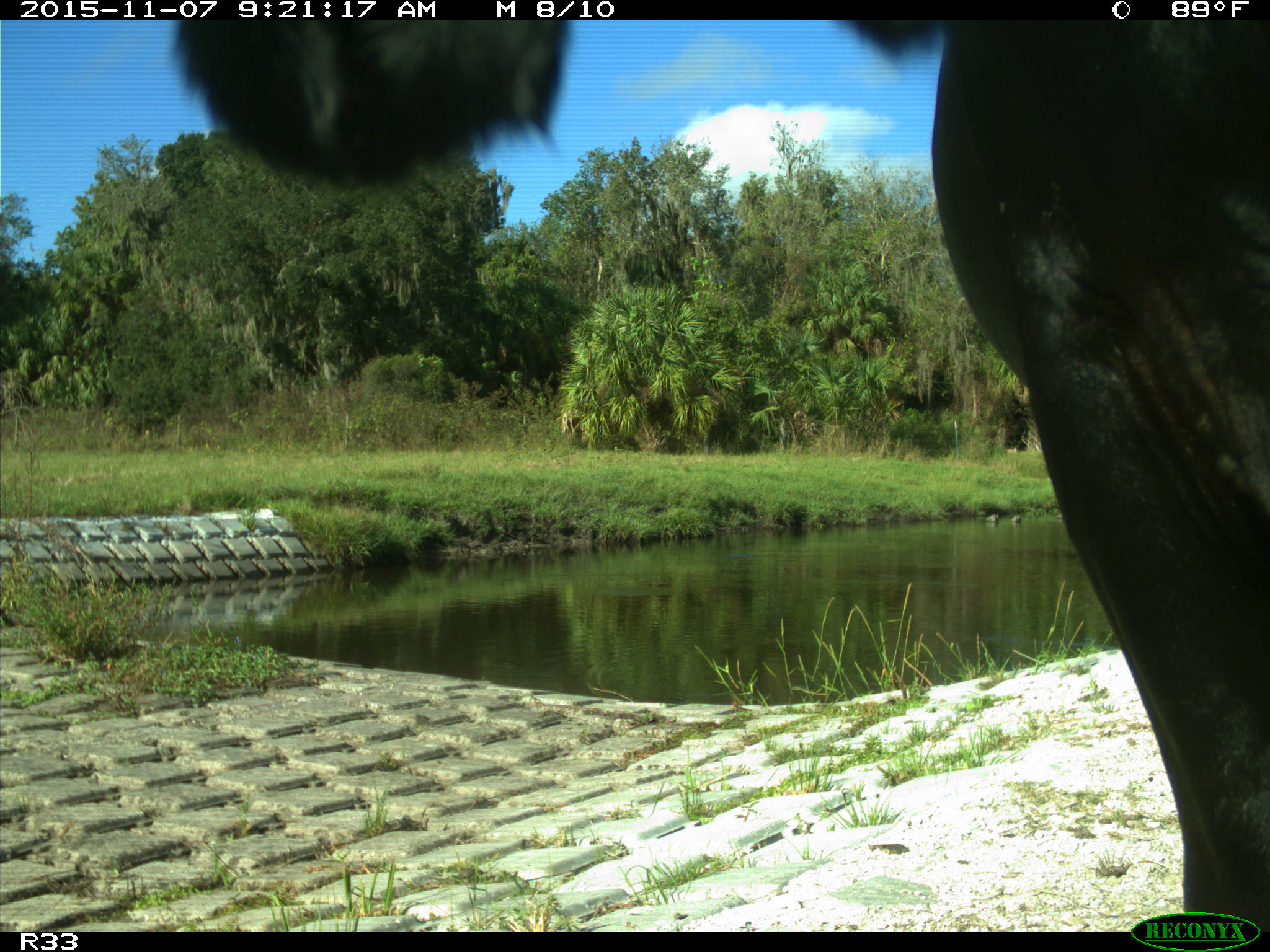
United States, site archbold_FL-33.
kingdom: Animalia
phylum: Chordata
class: Mammalia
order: Artiodactyla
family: Bovidae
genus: Bos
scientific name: Bos taurus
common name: domestic cow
Bos taurus (domestic cow).